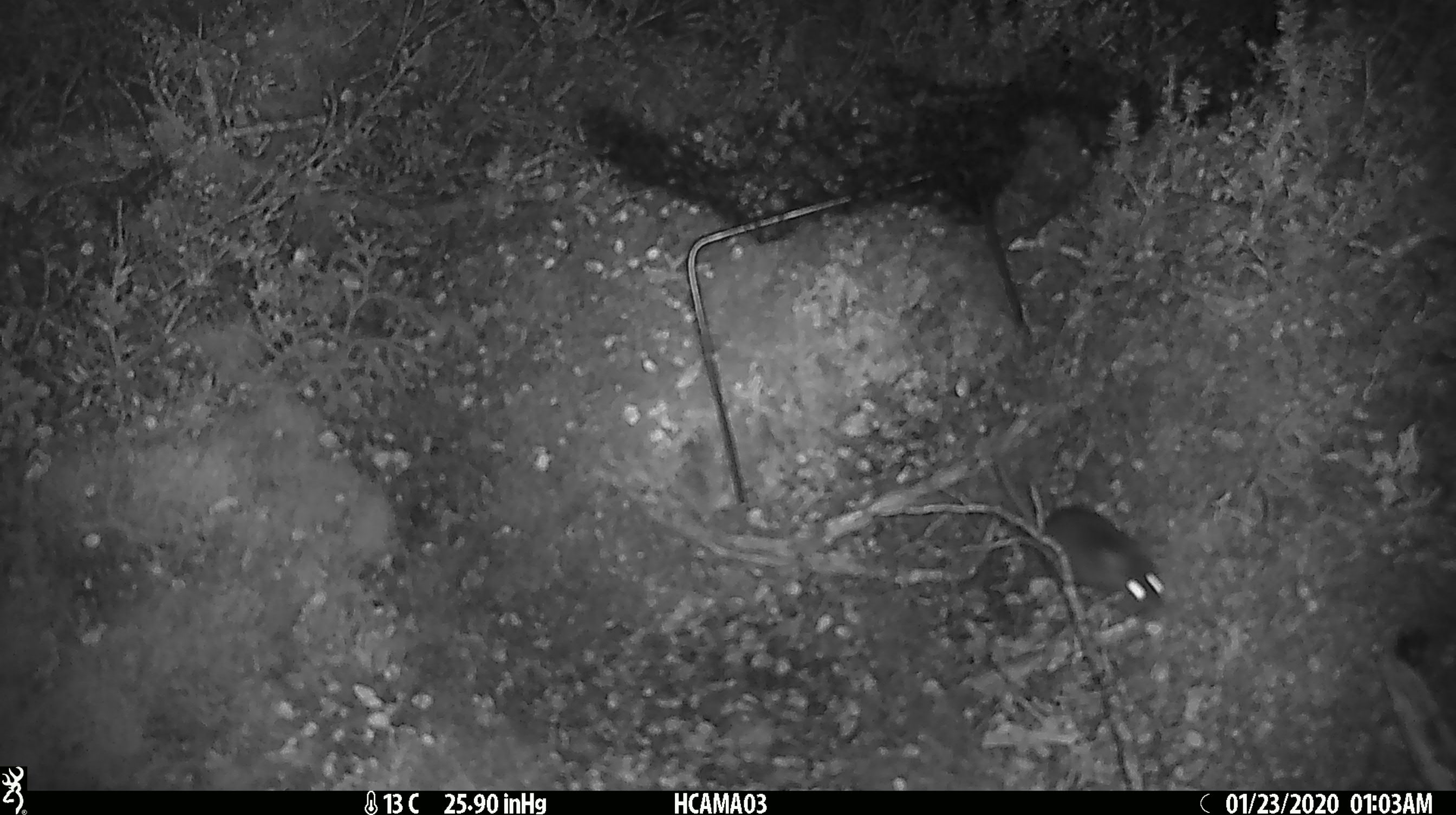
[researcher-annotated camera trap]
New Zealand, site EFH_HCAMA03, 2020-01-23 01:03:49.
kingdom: Animalia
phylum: Chordata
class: Mammalia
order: Rodentia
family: Muridae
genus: Mus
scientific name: Mus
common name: mouse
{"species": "mouse (Mus)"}